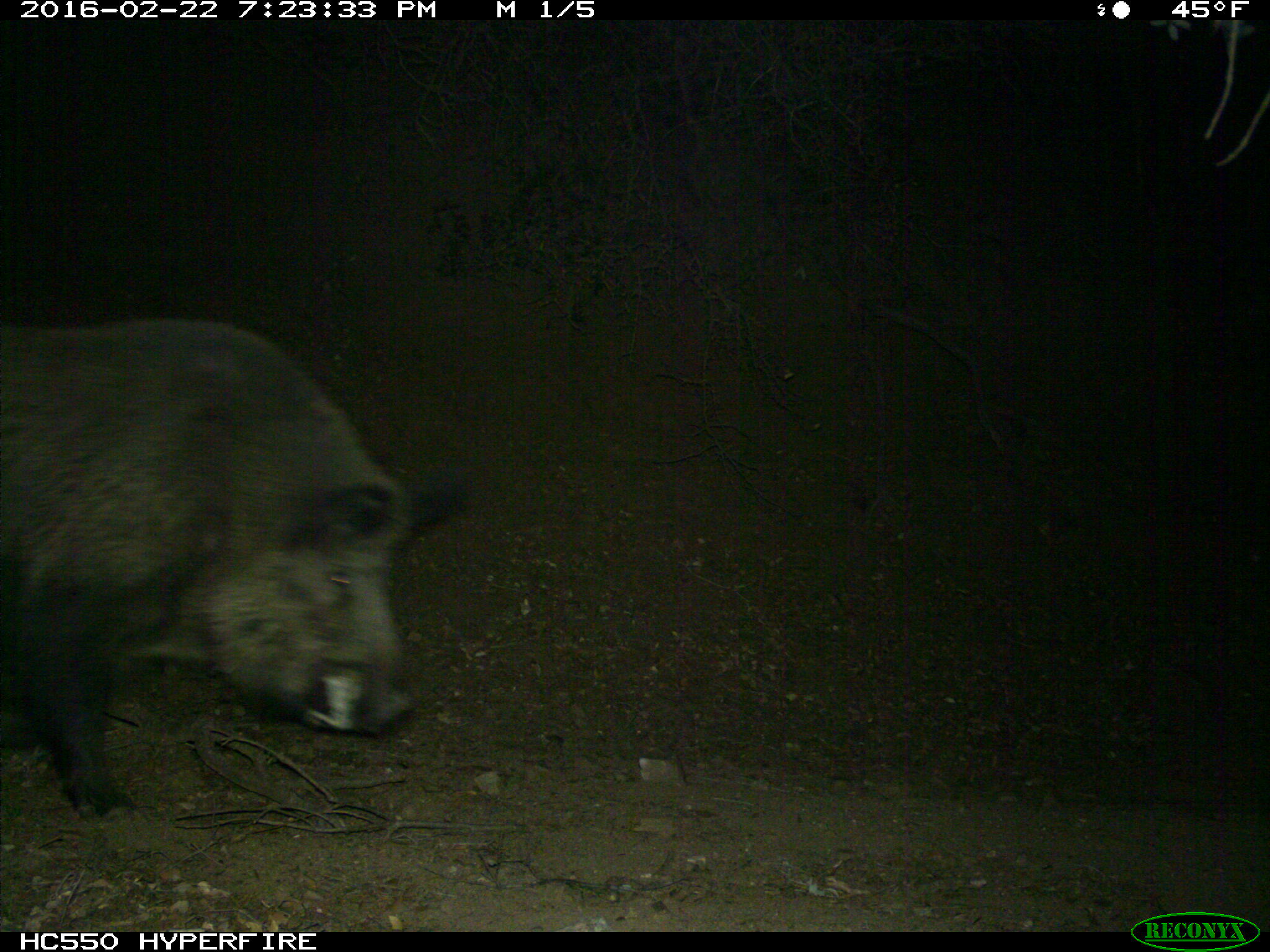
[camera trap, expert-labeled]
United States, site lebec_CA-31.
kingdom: Animalia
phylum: Chordata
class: Mammalia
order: Artiodactyla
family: Suidae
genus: Sus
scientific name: Sus scrofa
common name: wild boar